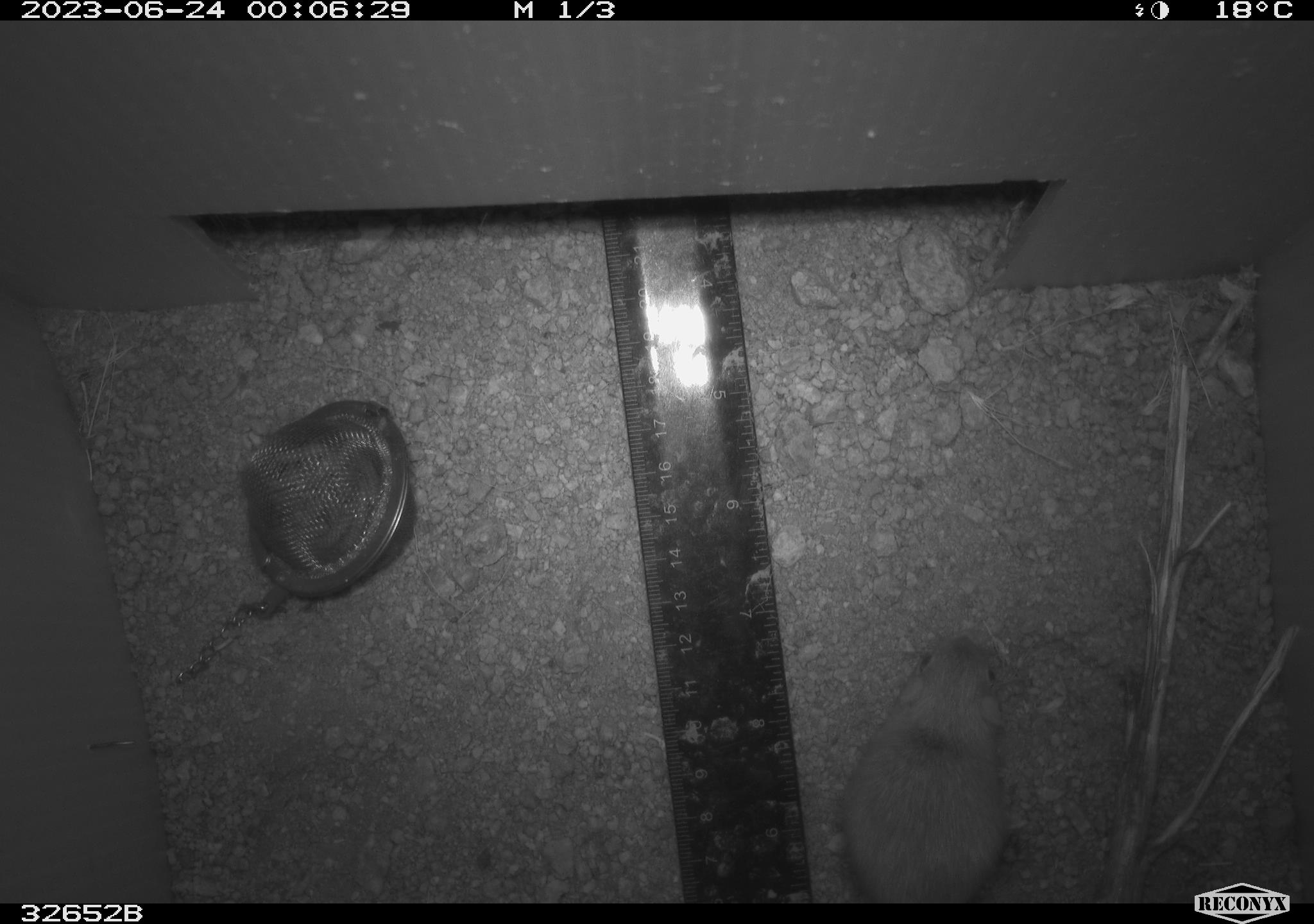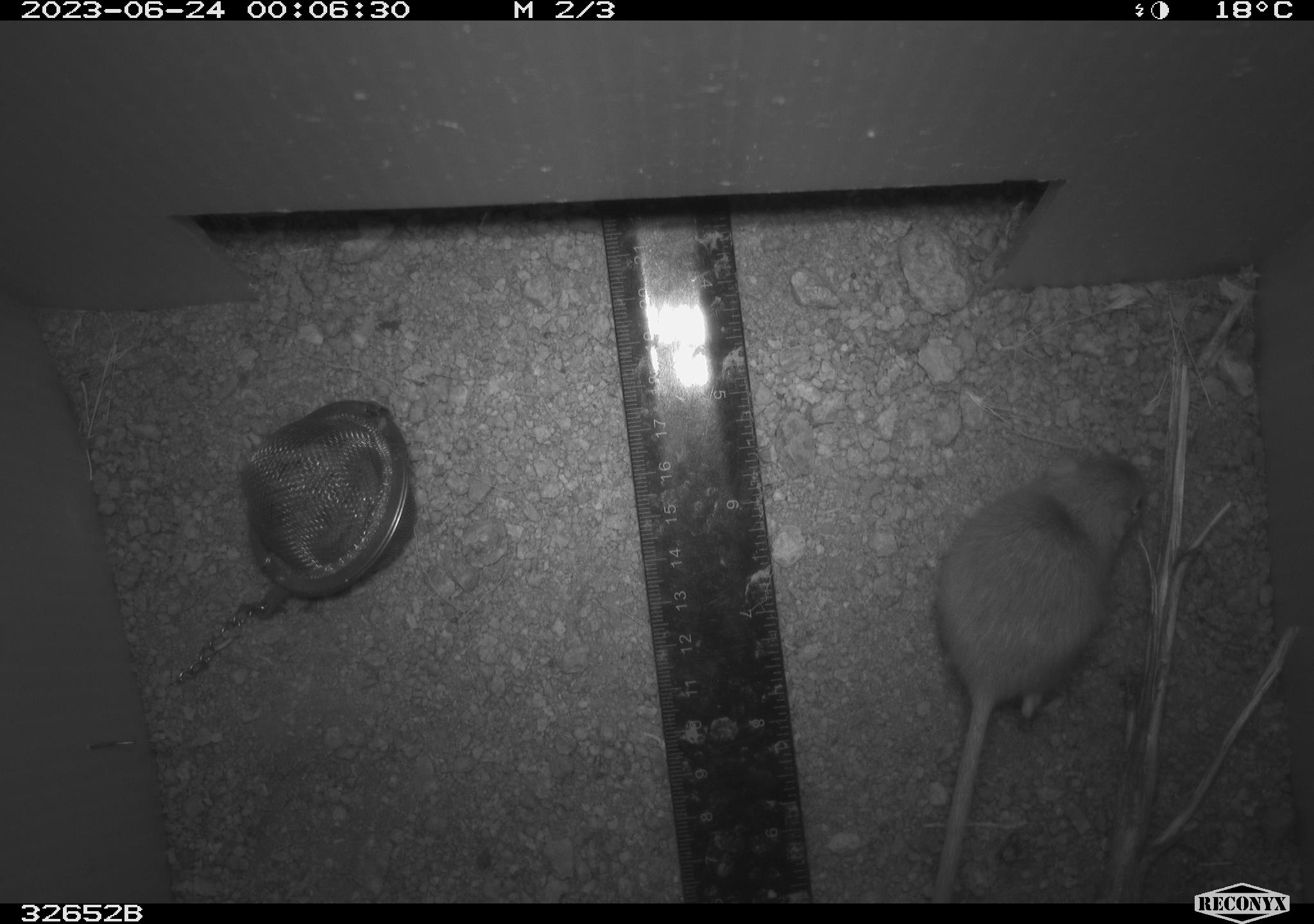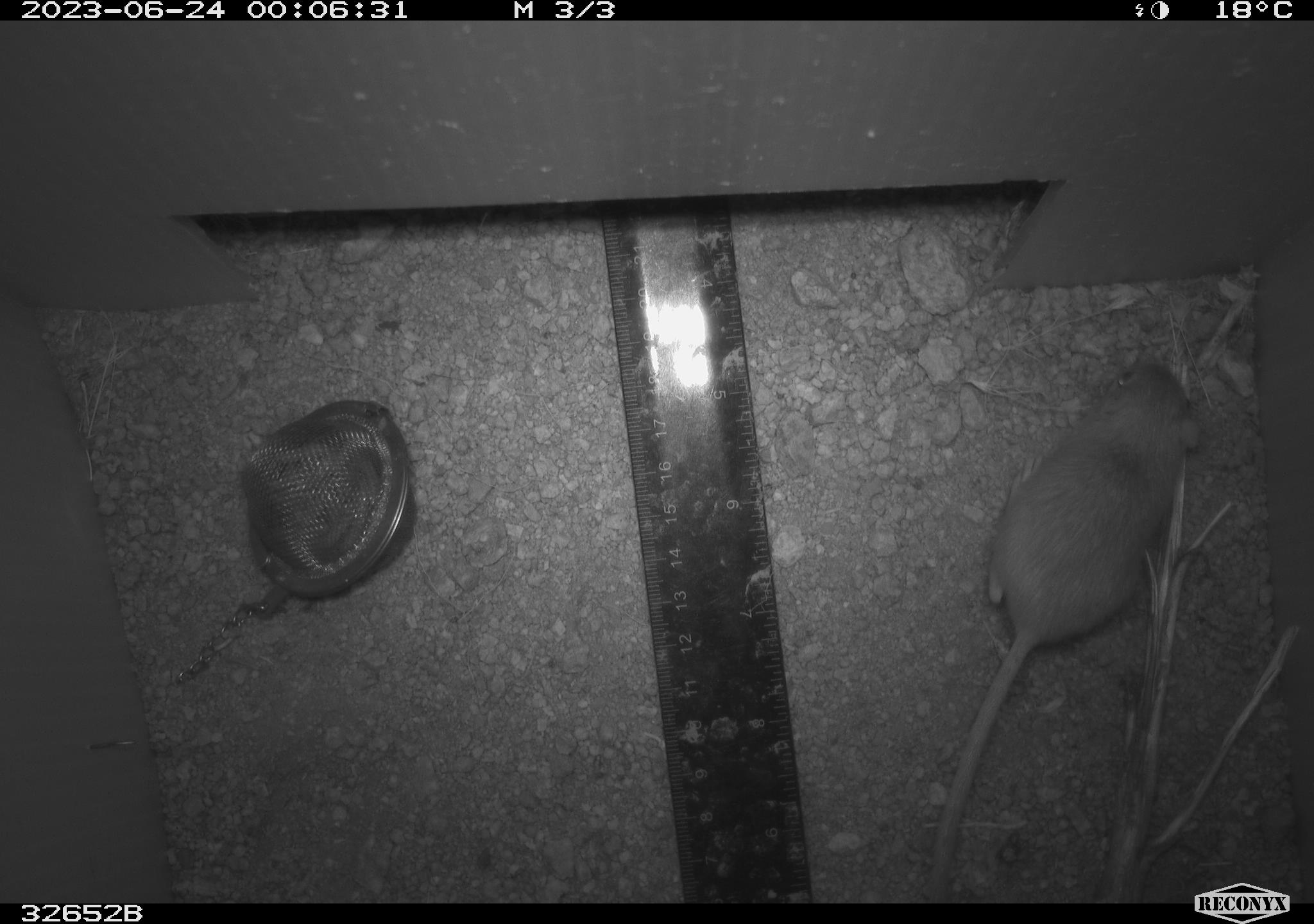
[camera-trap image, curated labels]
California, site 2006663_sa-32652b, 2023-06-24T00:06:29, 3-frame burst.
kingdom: Animalia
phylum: Chordata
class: Mammalia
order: Rodentia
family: Heteromyidae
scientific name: Heteromyidae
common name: kangaroo rats and pocket mice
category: heteromyidae family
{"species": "heteromyidae family (kangaroo rats and pocket mice) (Heteromyidae)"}